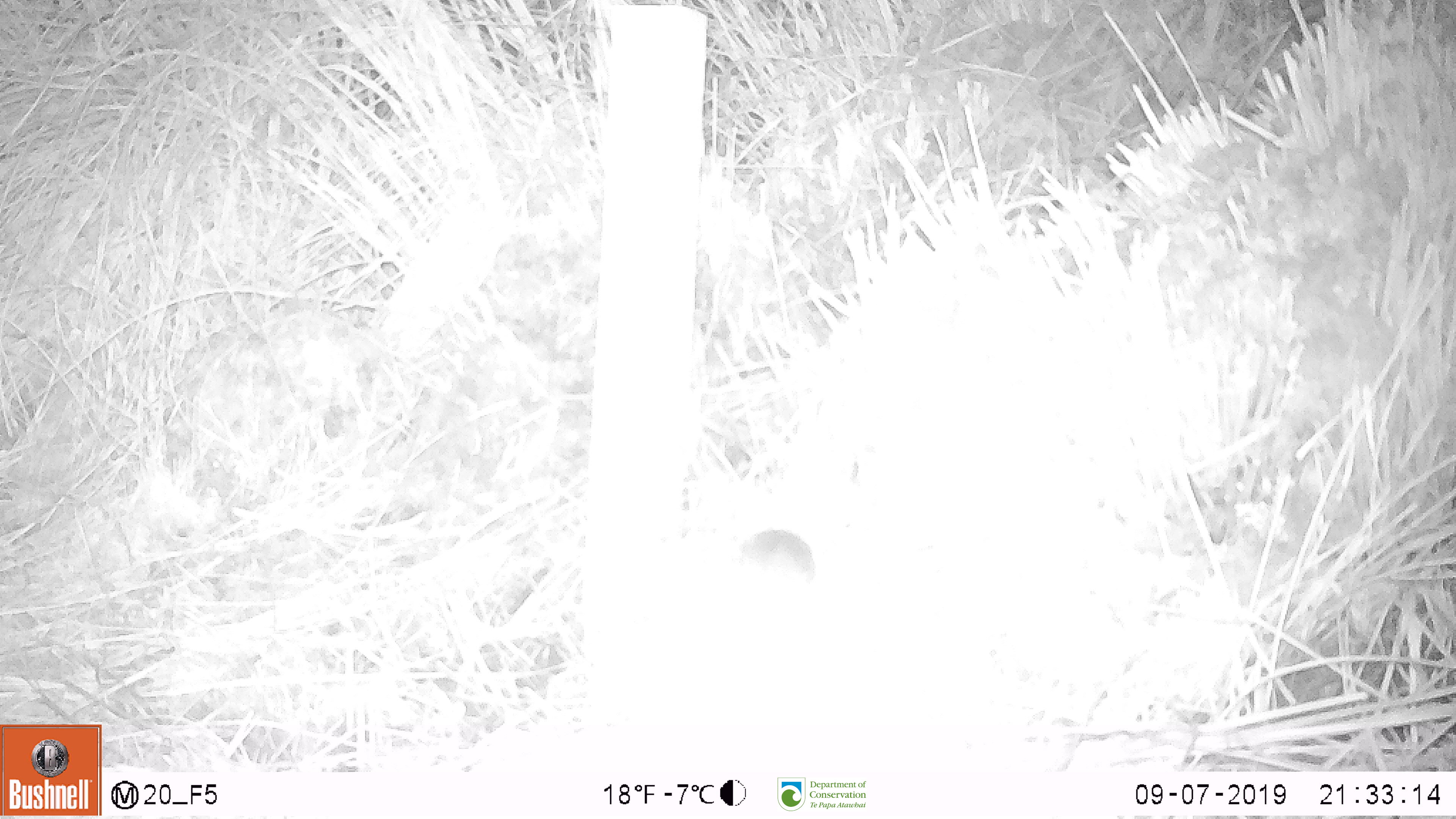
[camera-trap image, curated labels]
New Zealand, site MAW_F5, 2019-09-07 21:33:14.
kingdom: Animalia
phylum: Chordata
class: Mammalia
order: Rodentia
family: Muridae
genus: Mus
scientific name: Mus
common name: mouse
Mouse (Mus).